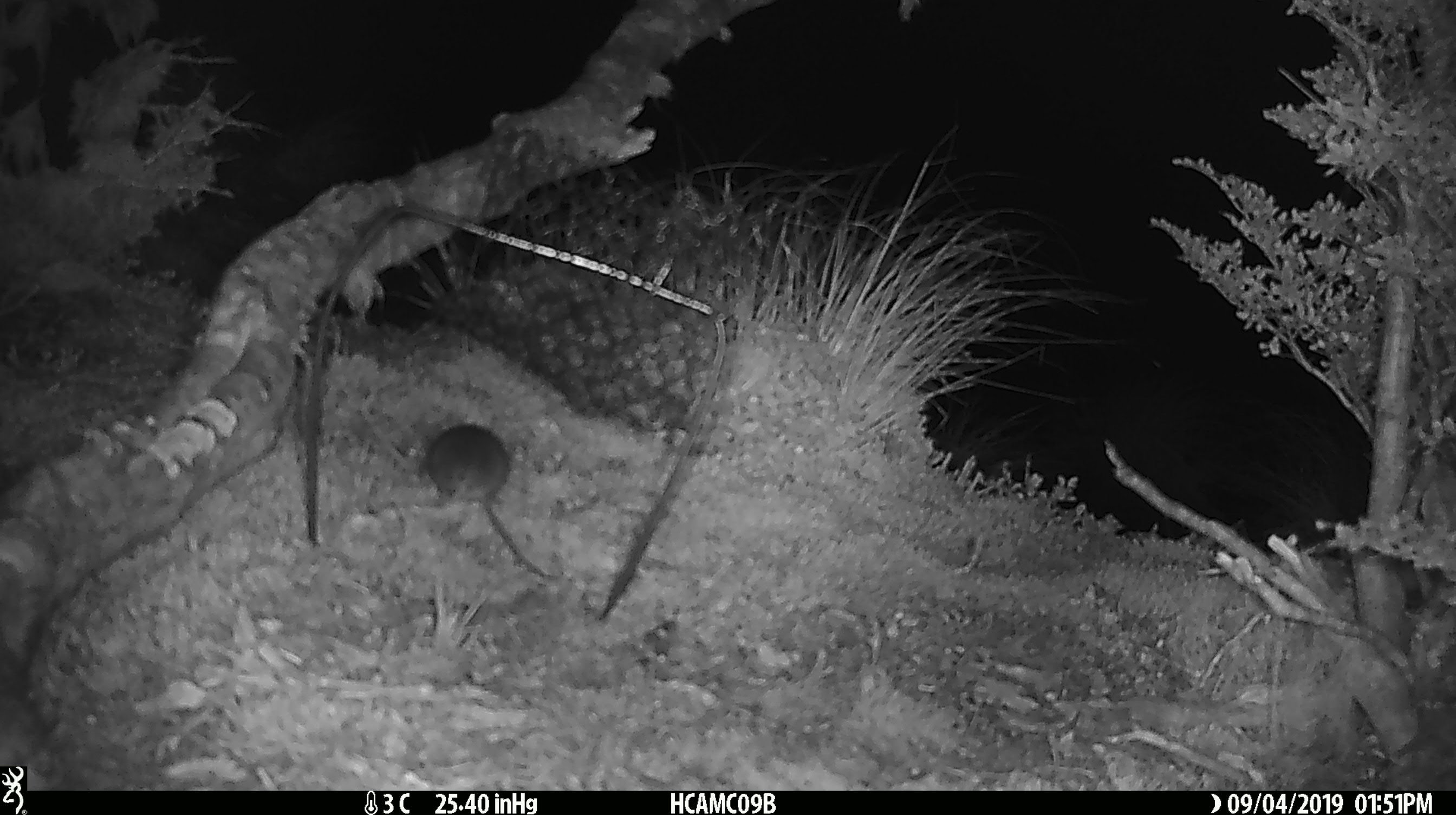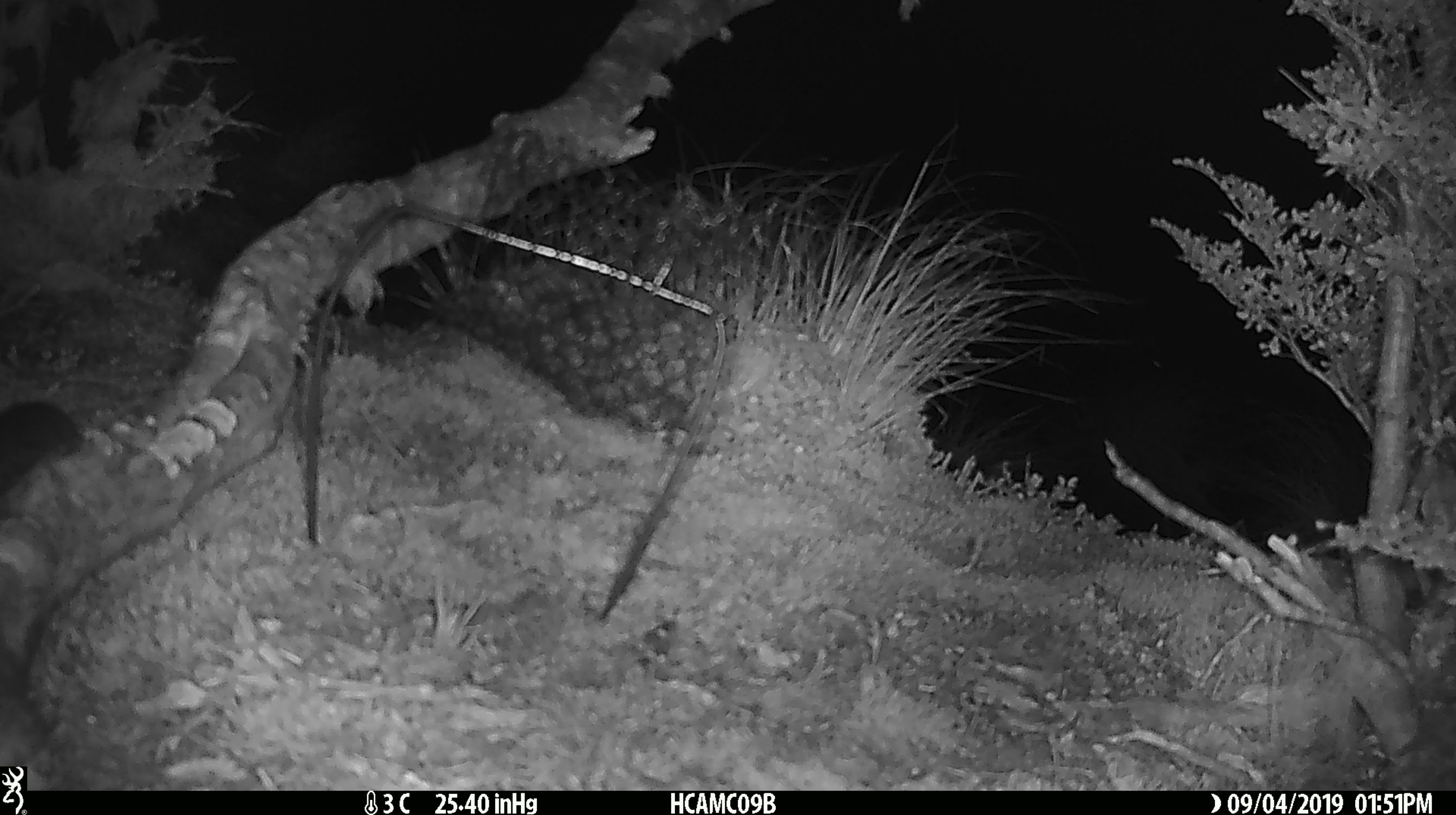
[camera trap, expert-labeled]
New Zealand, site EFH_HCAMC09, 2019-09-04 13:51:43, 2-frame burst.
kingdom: Animalia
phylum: Chordata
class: Mammalia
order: Rodentia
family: Muridae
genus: Mus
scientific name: Mus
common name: mouse